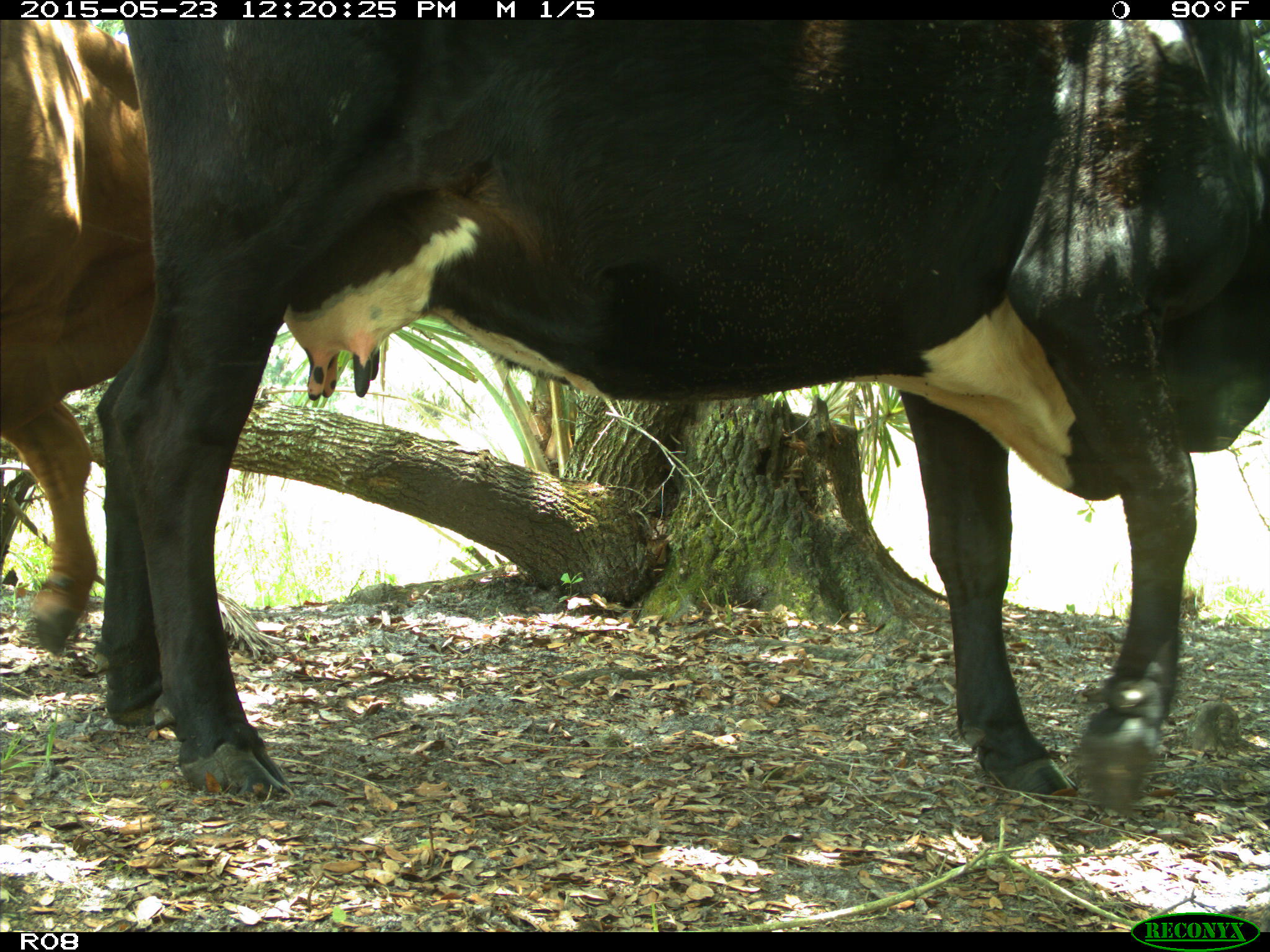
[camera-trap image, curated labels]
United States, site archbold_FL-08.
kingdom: Animalia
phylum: Chordata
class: Mammalia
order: Artiodactyla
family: Bovidae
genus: Bos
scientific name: Bos taurus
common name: domestic cow